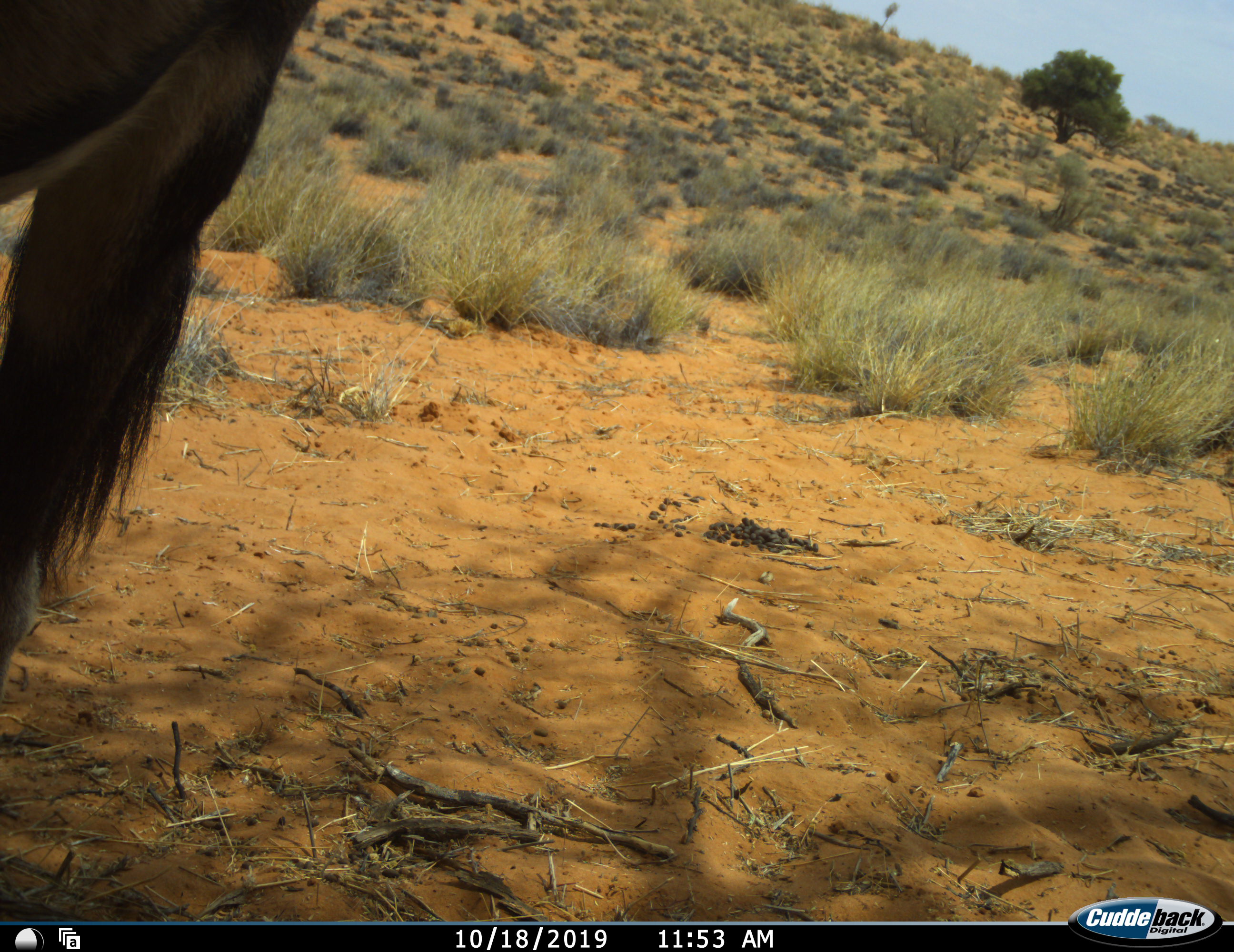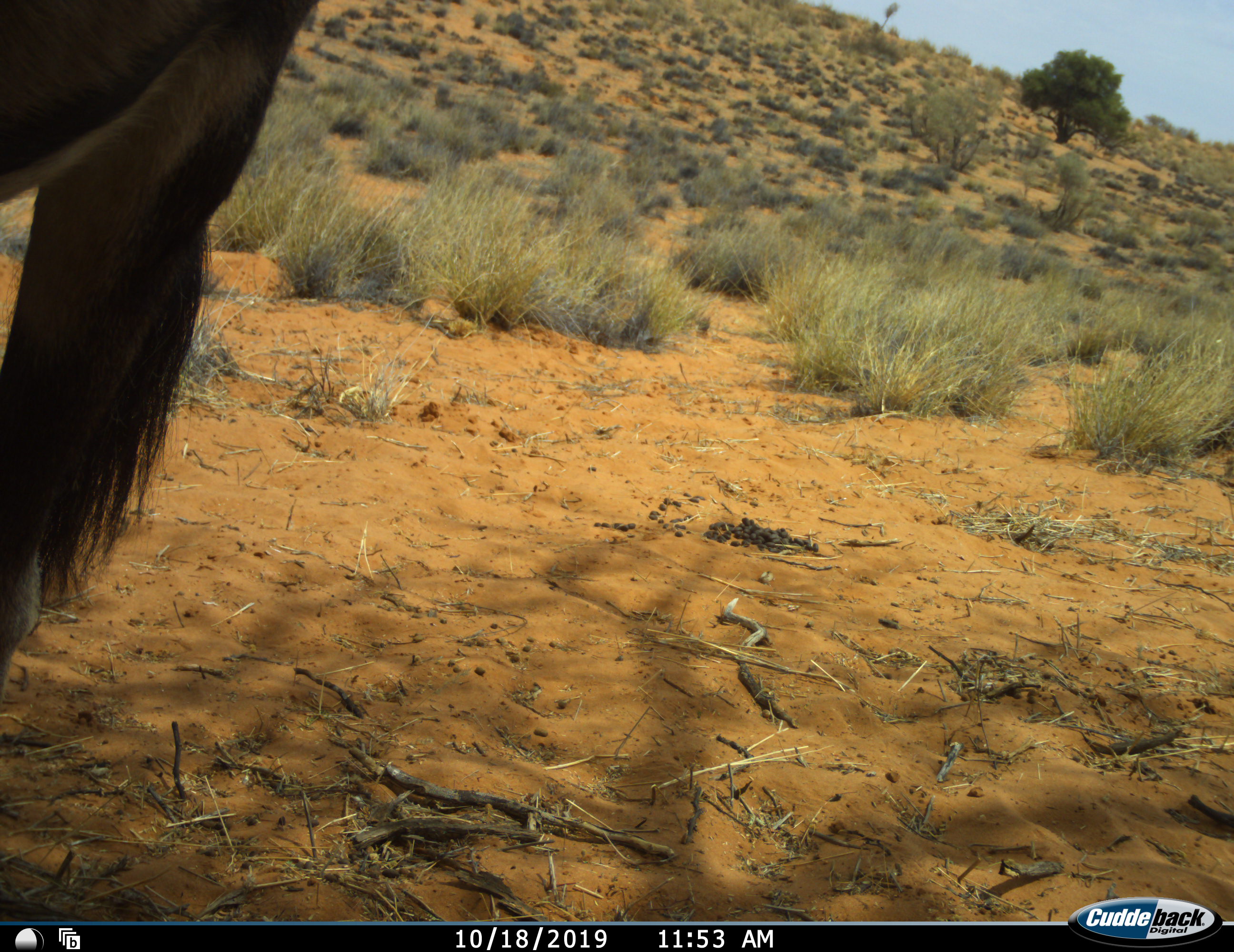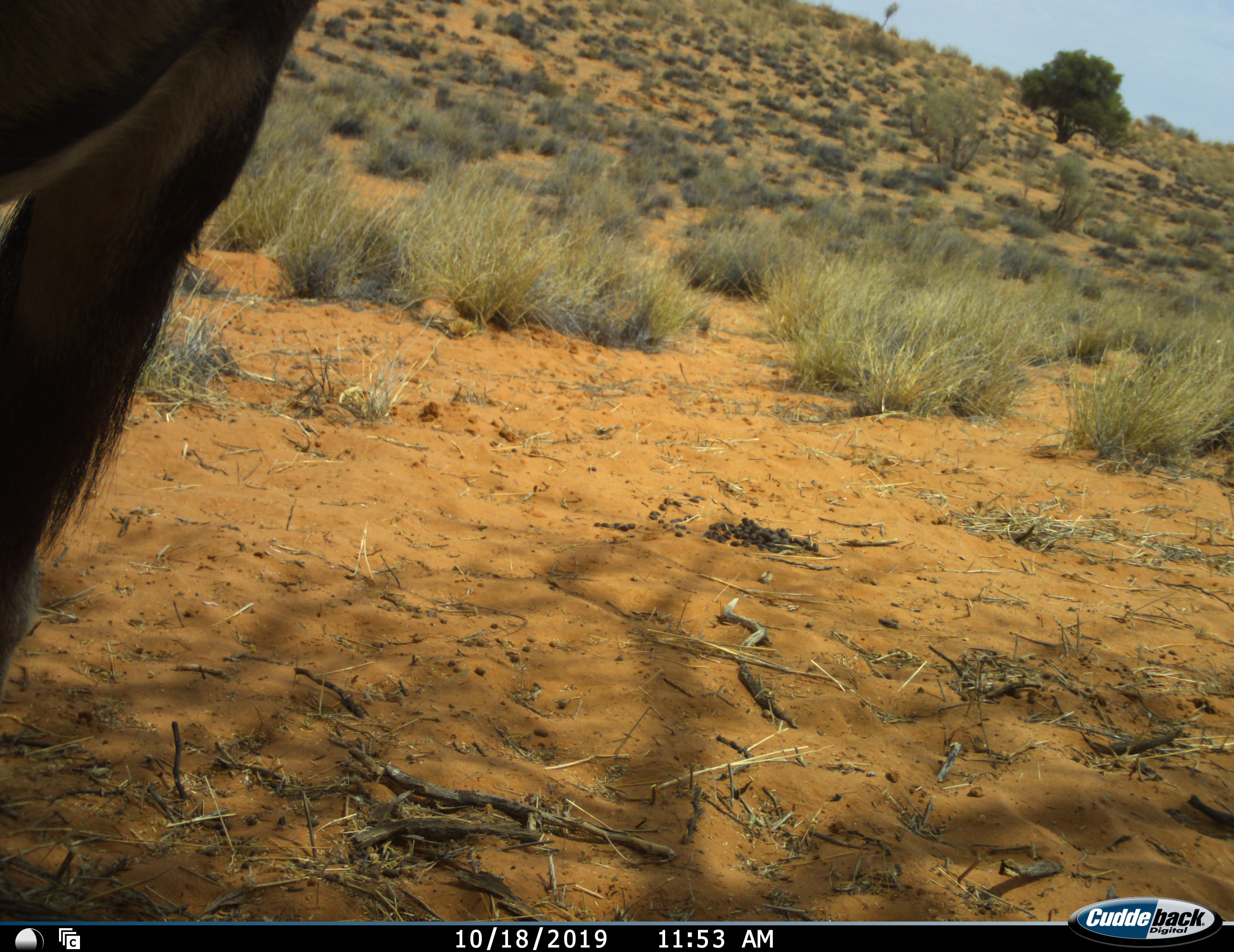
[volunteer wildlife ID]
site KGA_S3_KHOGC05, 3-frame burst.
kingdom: Animalia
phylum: Chordata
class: Mammalia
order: Artiodactyla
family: Bovidae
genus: Oryx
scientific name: Oryx gazella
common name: gemsbok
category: oryx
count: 1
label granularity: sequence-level